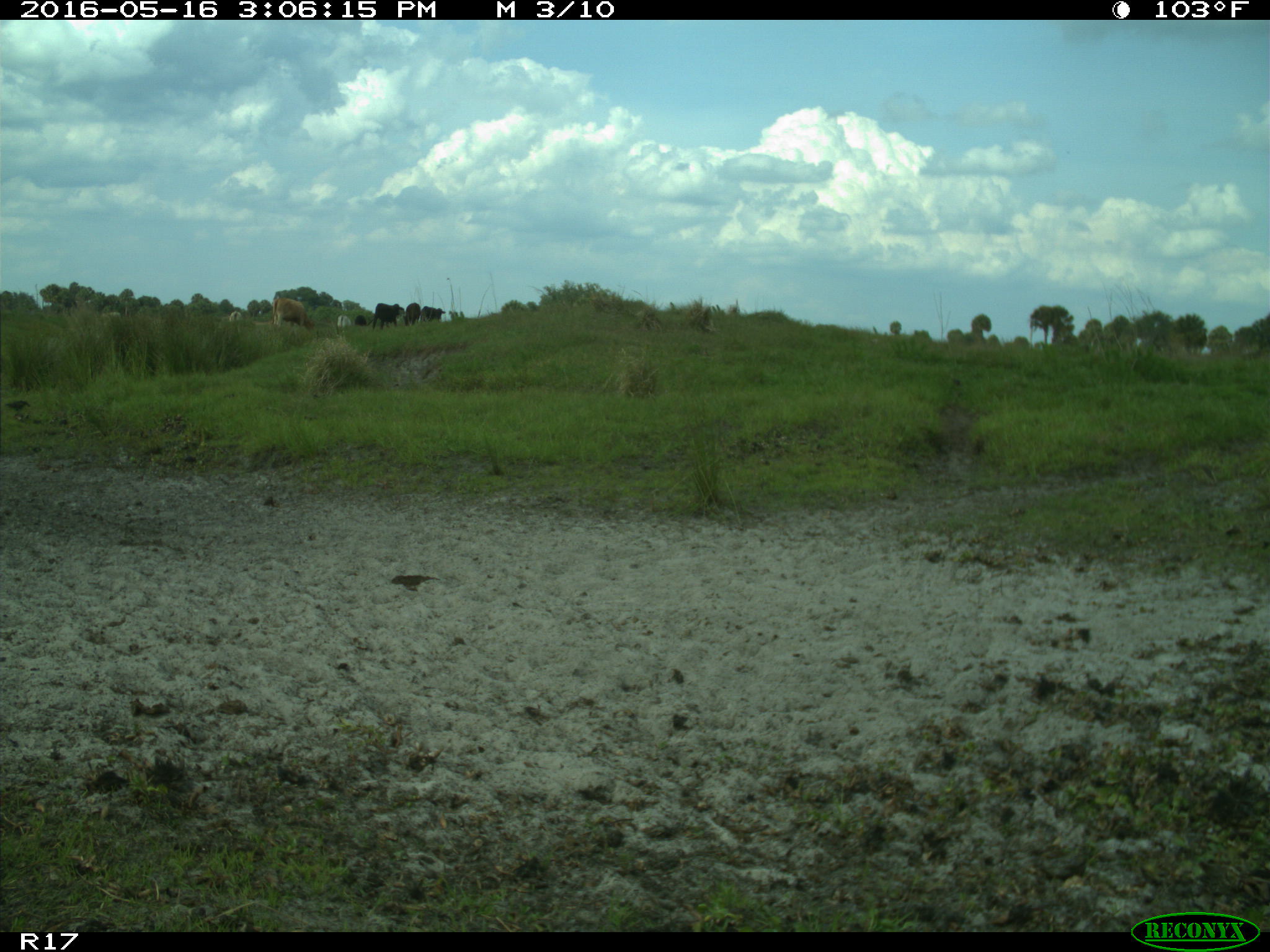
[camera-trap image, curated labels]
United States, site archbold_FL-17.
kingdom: Animalia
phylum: Chordata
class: Mammalia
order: Artiodactyla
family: Bovidae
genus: Bos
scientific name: Bos taurus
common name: domestic cow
Bos taurus (domestic cow).